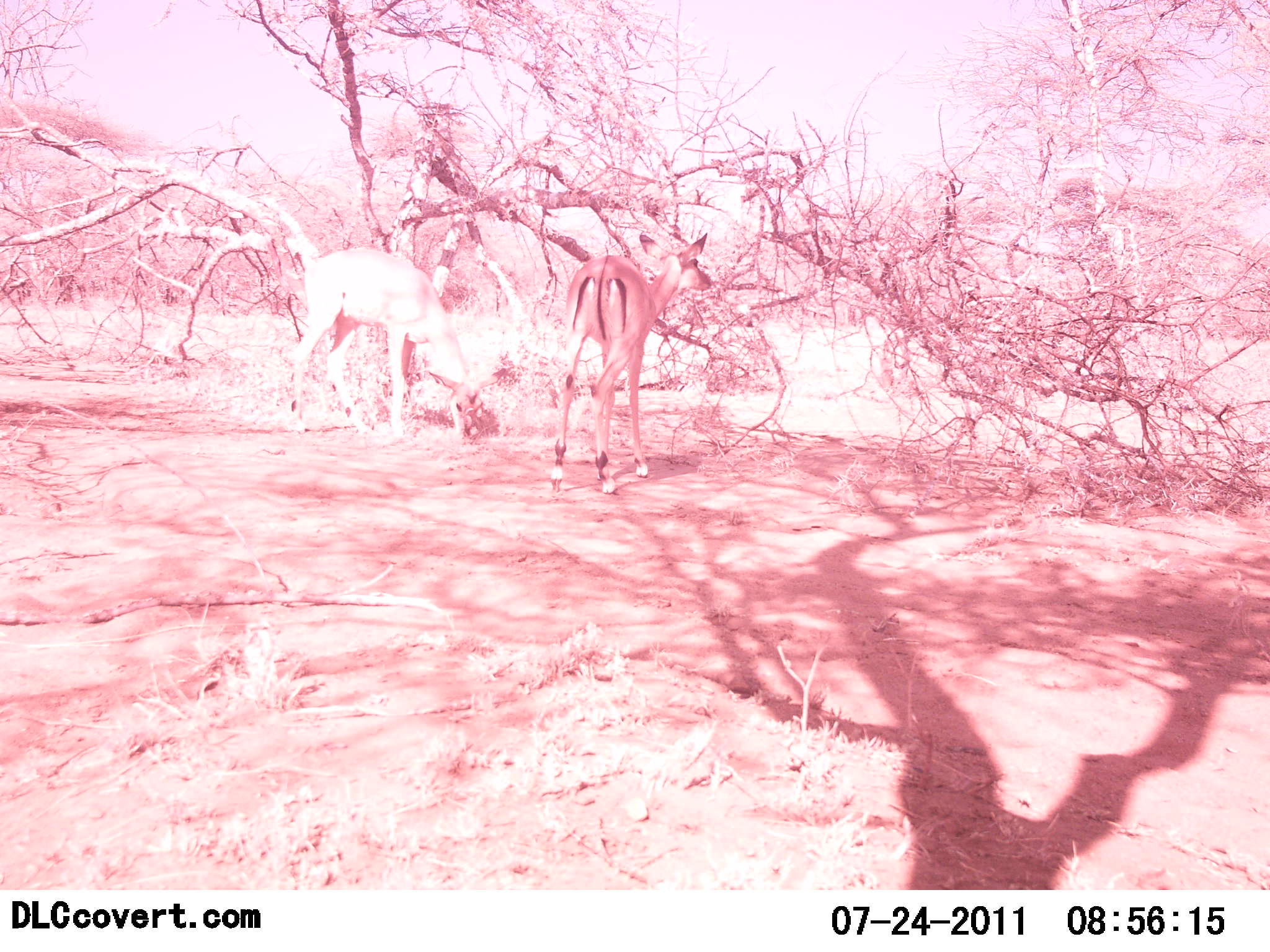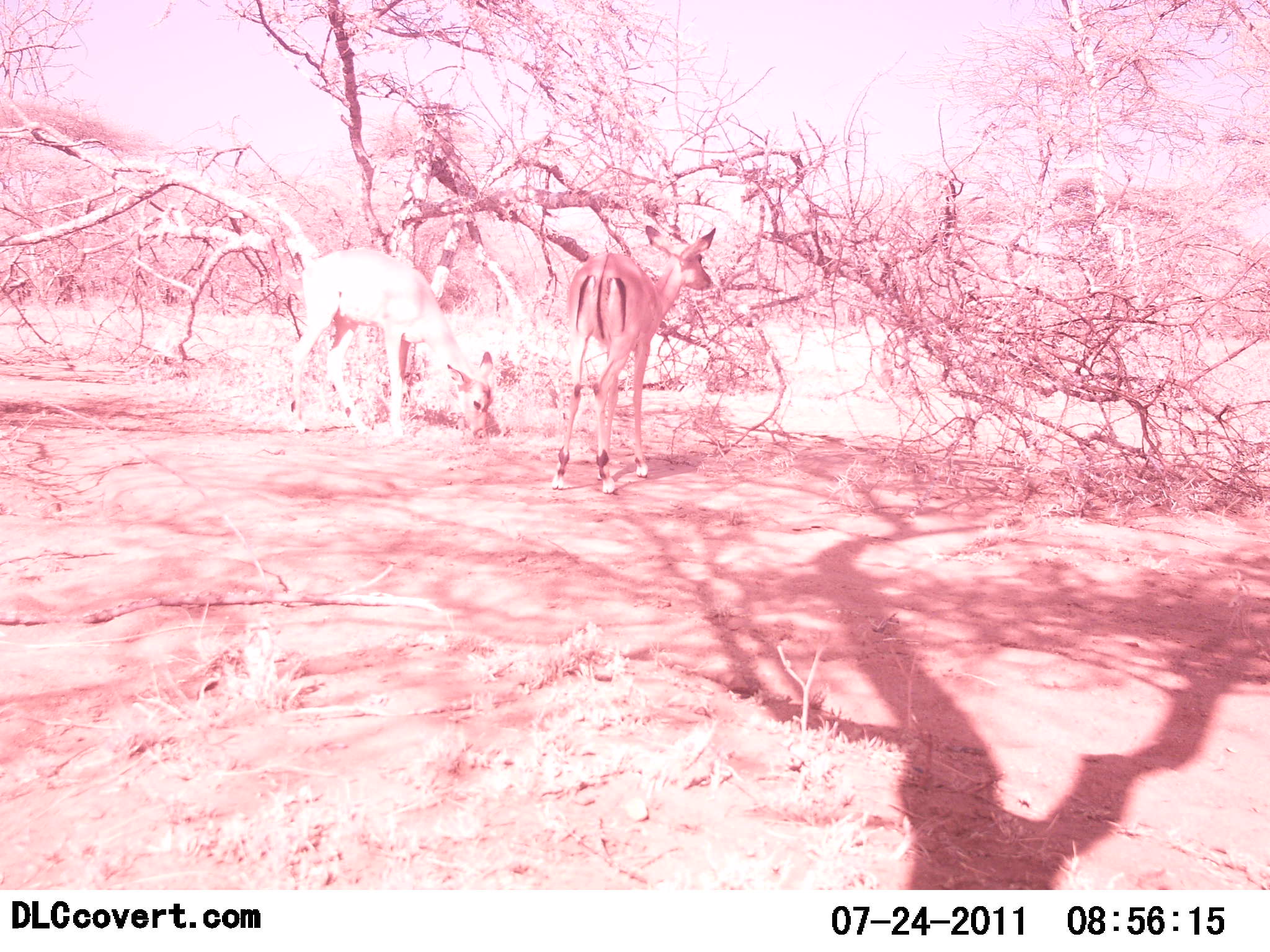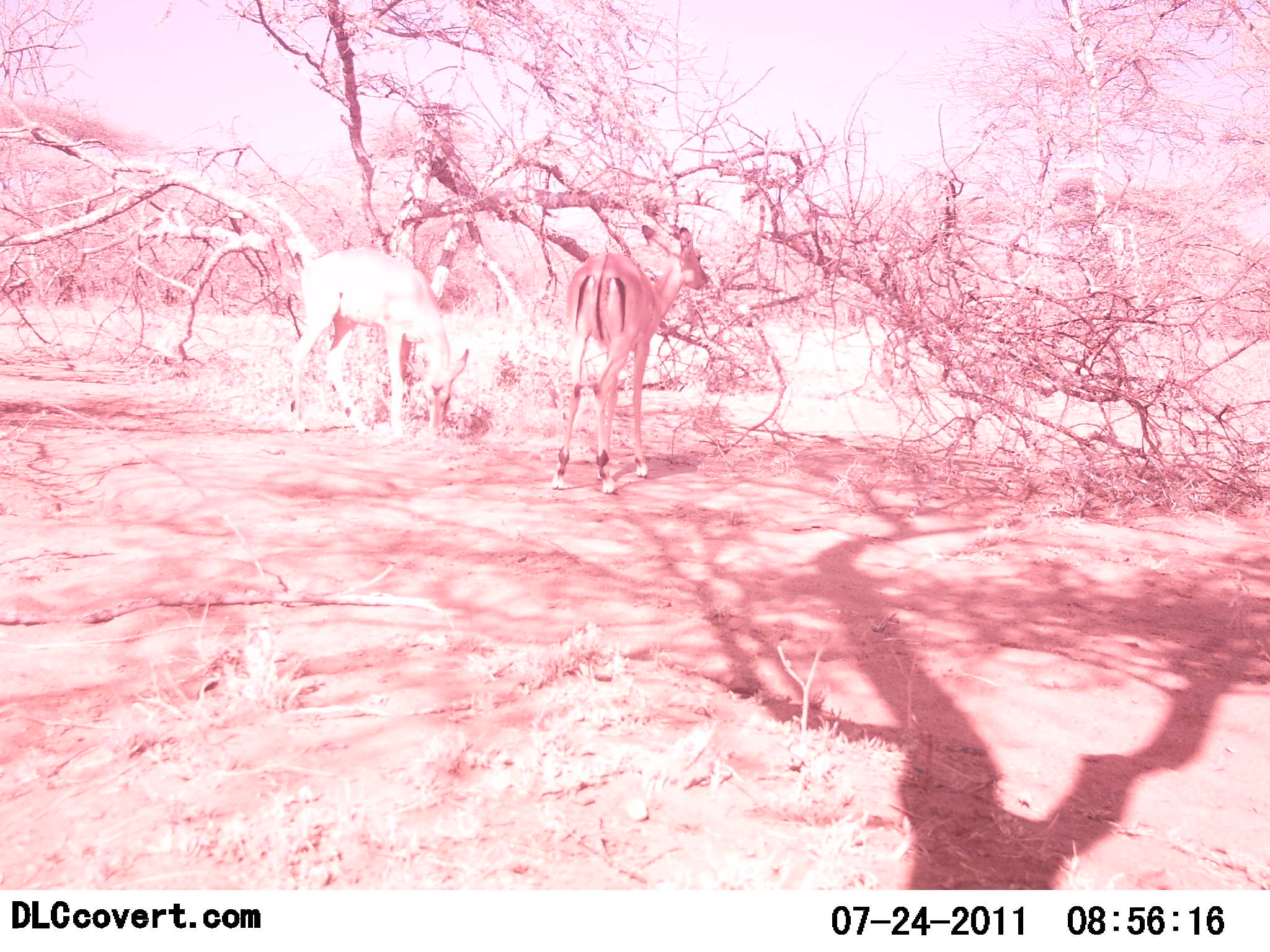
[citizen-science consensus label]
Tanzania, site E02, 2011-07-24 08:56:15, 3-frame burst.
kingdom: Animalia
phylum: Chordata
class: Mammalia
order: Artiodactyla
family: Bovidae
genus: Aepyceros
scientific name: Aepyceros melampus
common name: impala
Impala (Aepyceros melampus), count 2. Behavior (volunteer vote fractions): standing 44%, resting 0%, moving 0%, interacting 0%. Young present (vote fraction): 0%. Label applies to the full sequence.